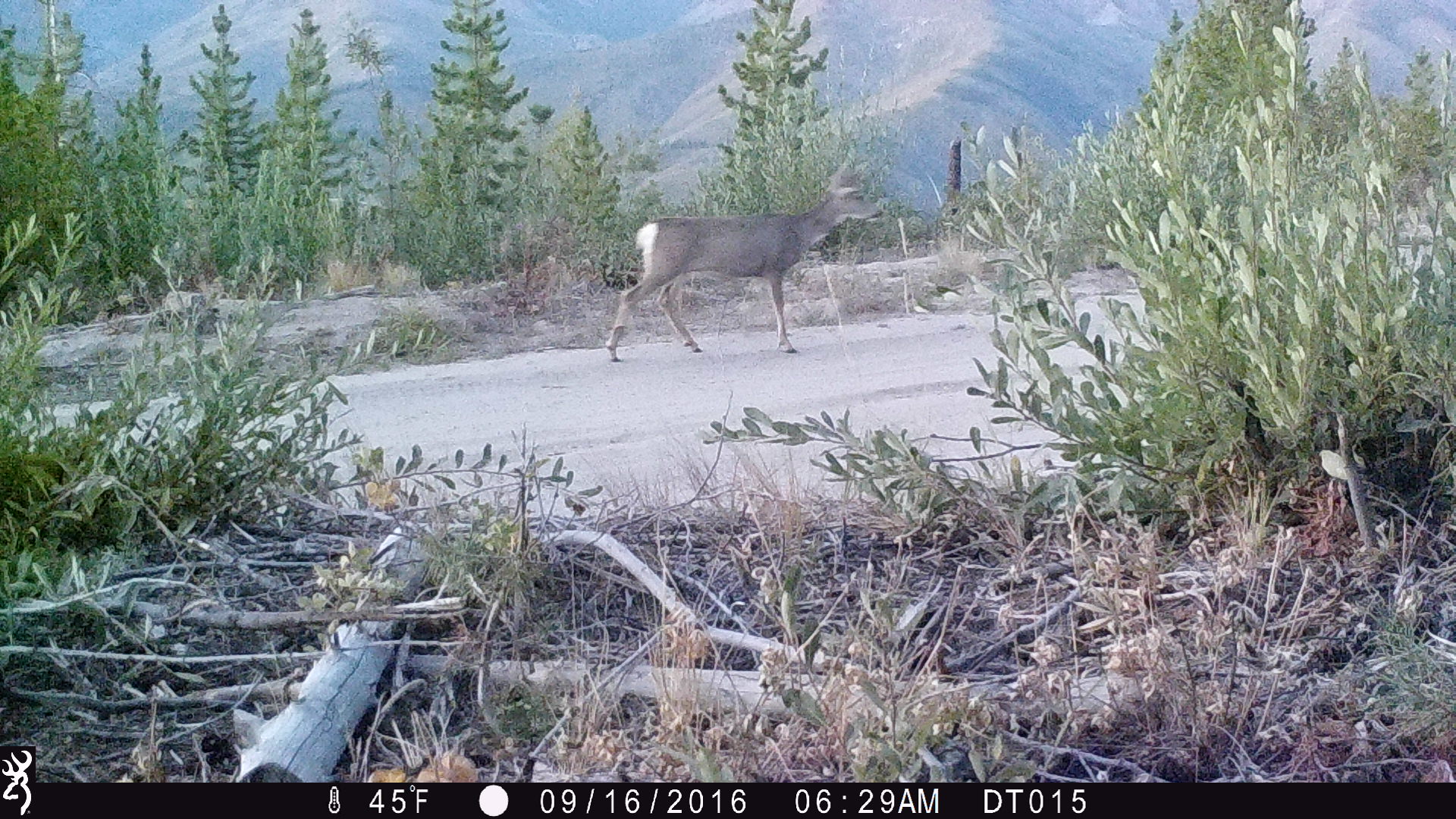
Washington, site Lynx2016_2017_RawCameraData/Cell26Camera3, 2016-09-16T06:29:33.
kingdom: Animalia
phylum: Chordata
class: Mammalia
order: Artiodactyla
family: Cervidae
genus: Odocoileus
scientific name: Odocoileus hemionus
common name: mule deer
Odocoileus hemionus (mule deer). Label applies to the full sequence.